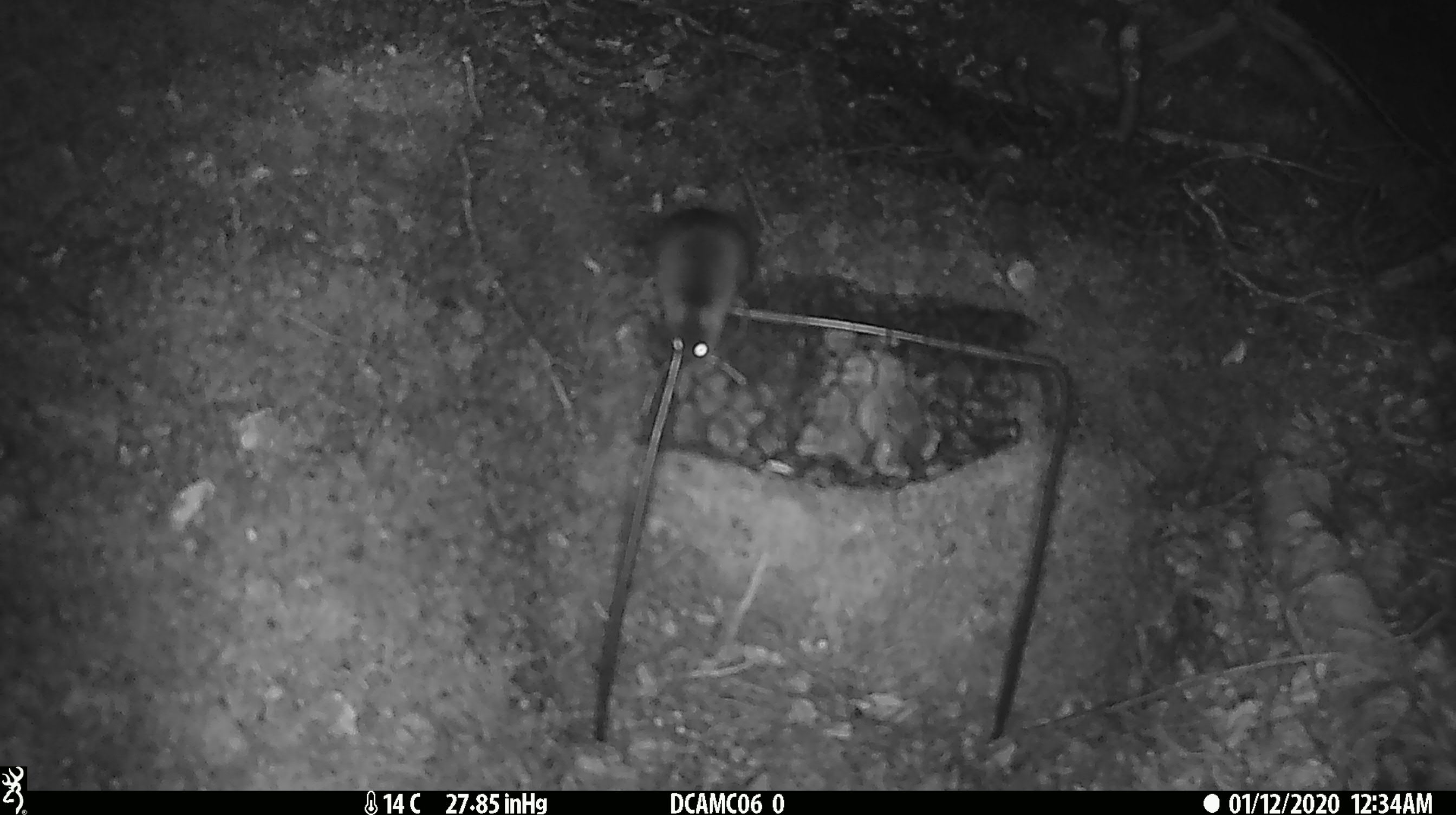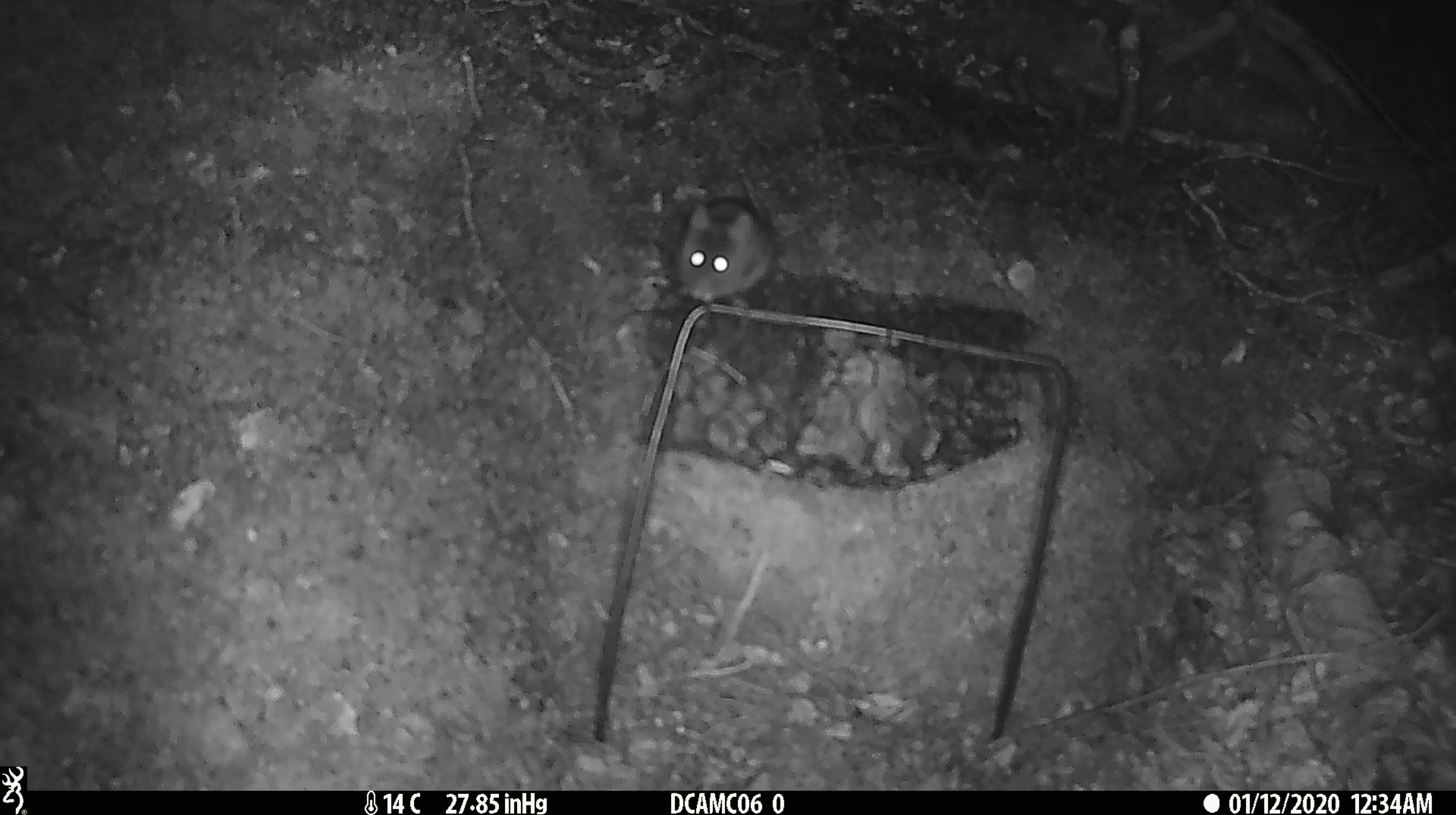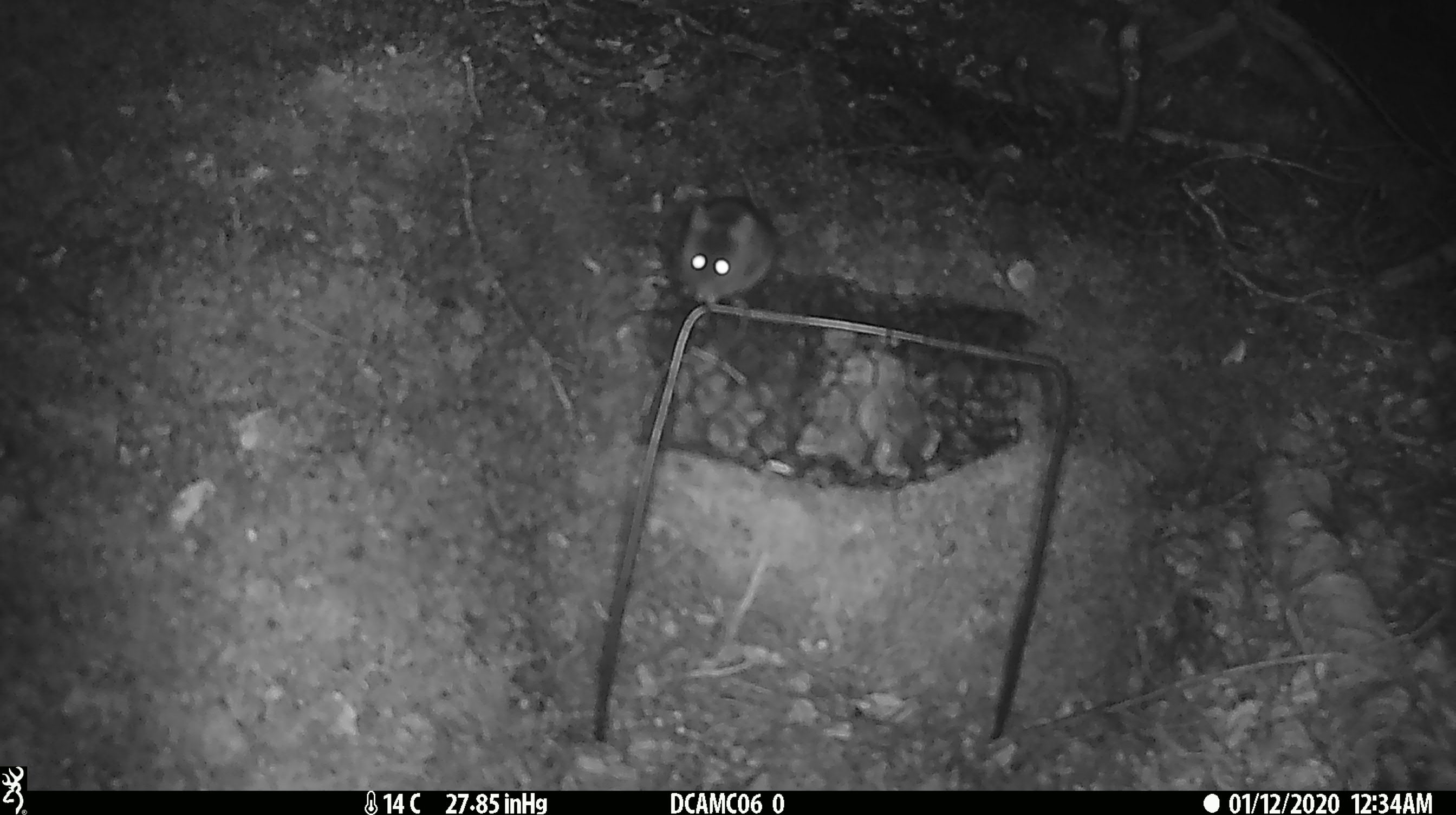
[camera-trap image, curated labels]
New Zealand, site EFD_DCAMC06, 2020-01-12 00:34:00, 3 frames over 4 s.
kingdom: Animalia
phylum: Chordata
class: Mammalia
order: Rodentia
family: Muridae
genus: Mus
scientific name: Mus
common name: mouse